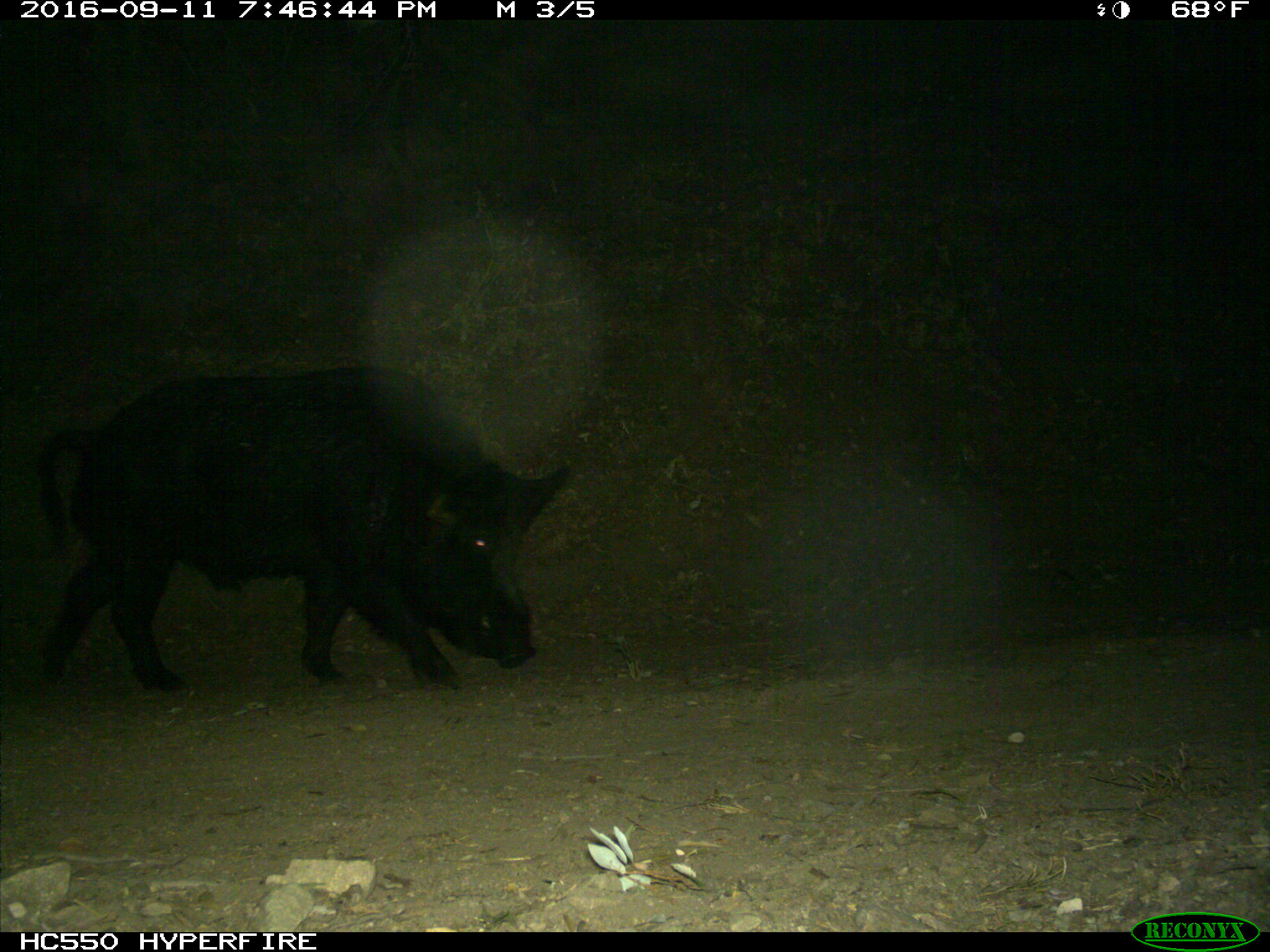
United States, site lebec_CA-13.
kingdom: Animalia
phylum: Chordata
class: Mammalia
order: Artiodactyla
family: Suidae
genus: Sus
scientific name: Sus scrofa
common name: wild boar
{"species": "Sus scrofa (wild boar)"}